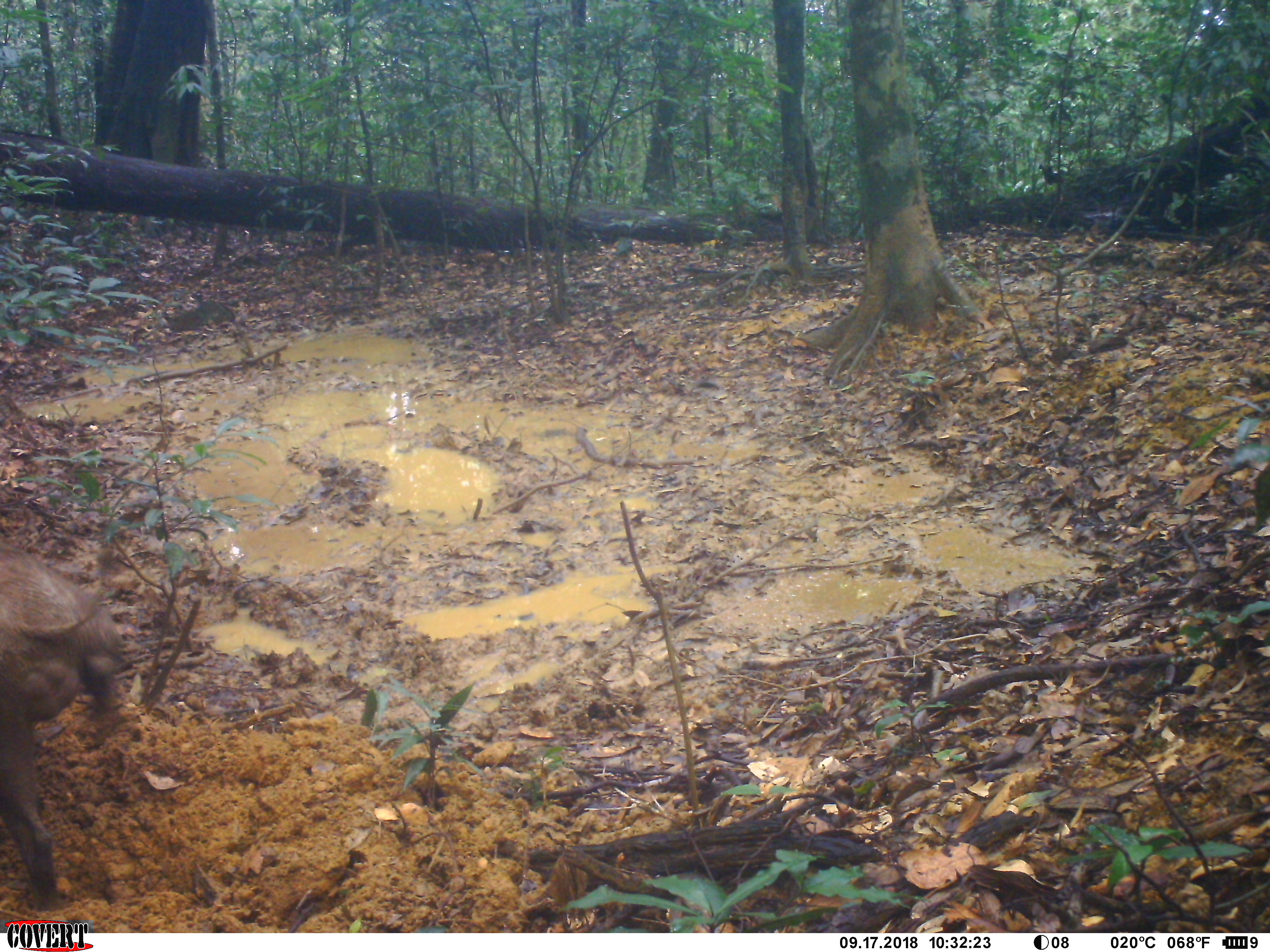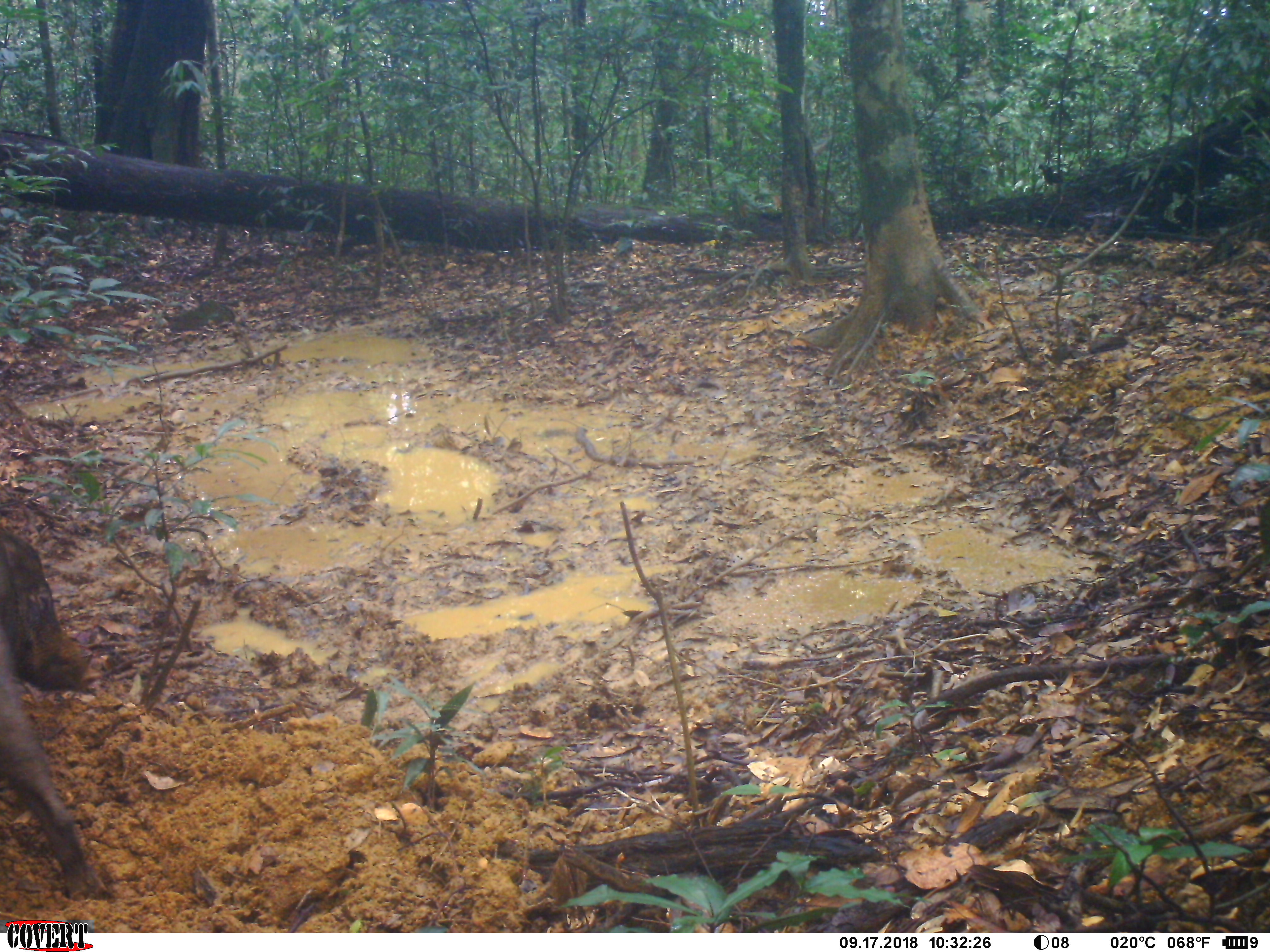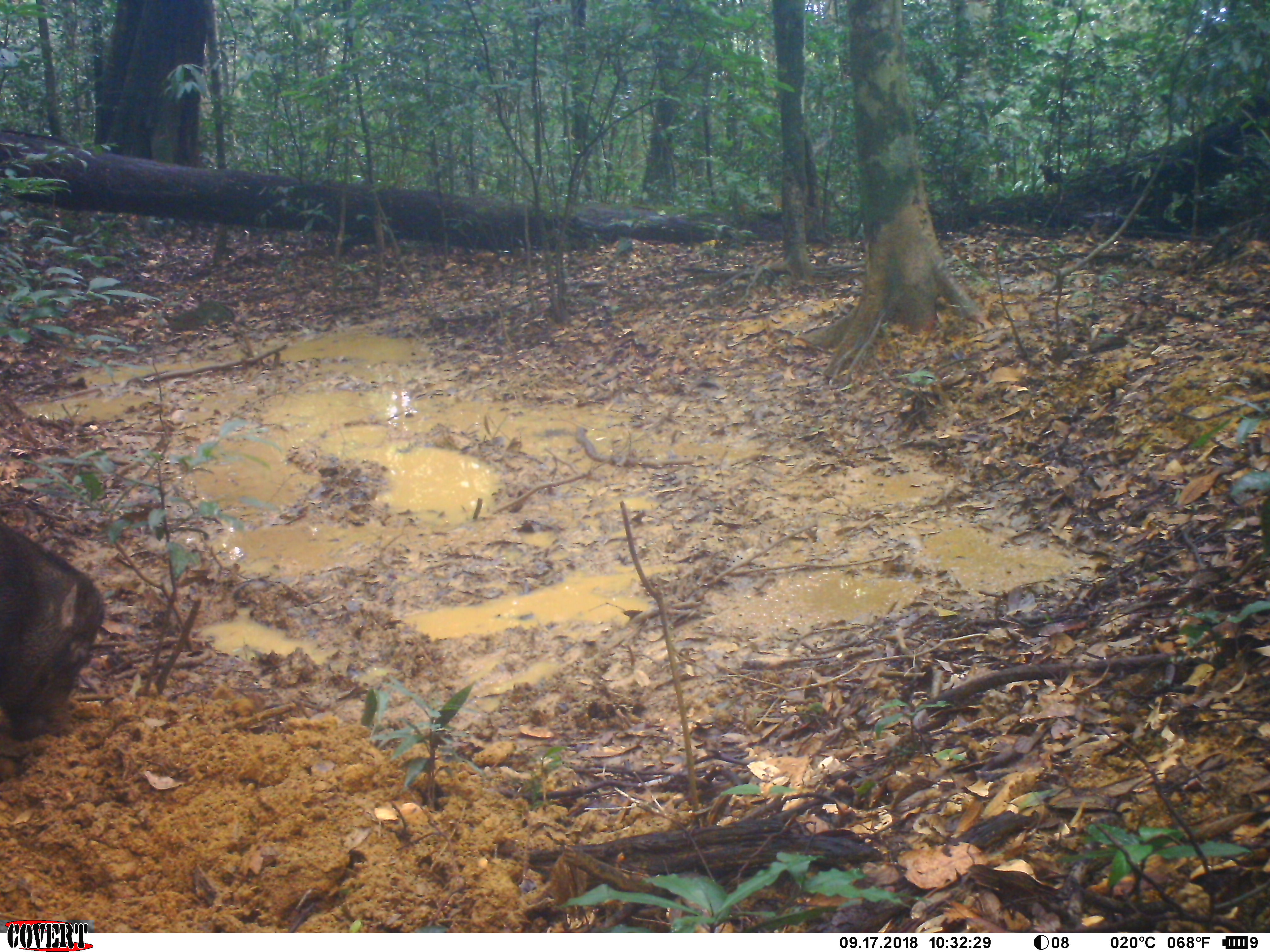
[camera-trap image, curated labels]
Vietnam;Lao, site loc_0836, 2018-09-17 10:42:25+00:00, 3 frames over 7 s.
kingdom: Animalia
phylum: Chordata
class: Mammalia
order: Artiodactyla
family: Suidae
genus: Sus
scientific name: Sus scrofa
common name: eurasian wild pig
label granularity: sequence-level